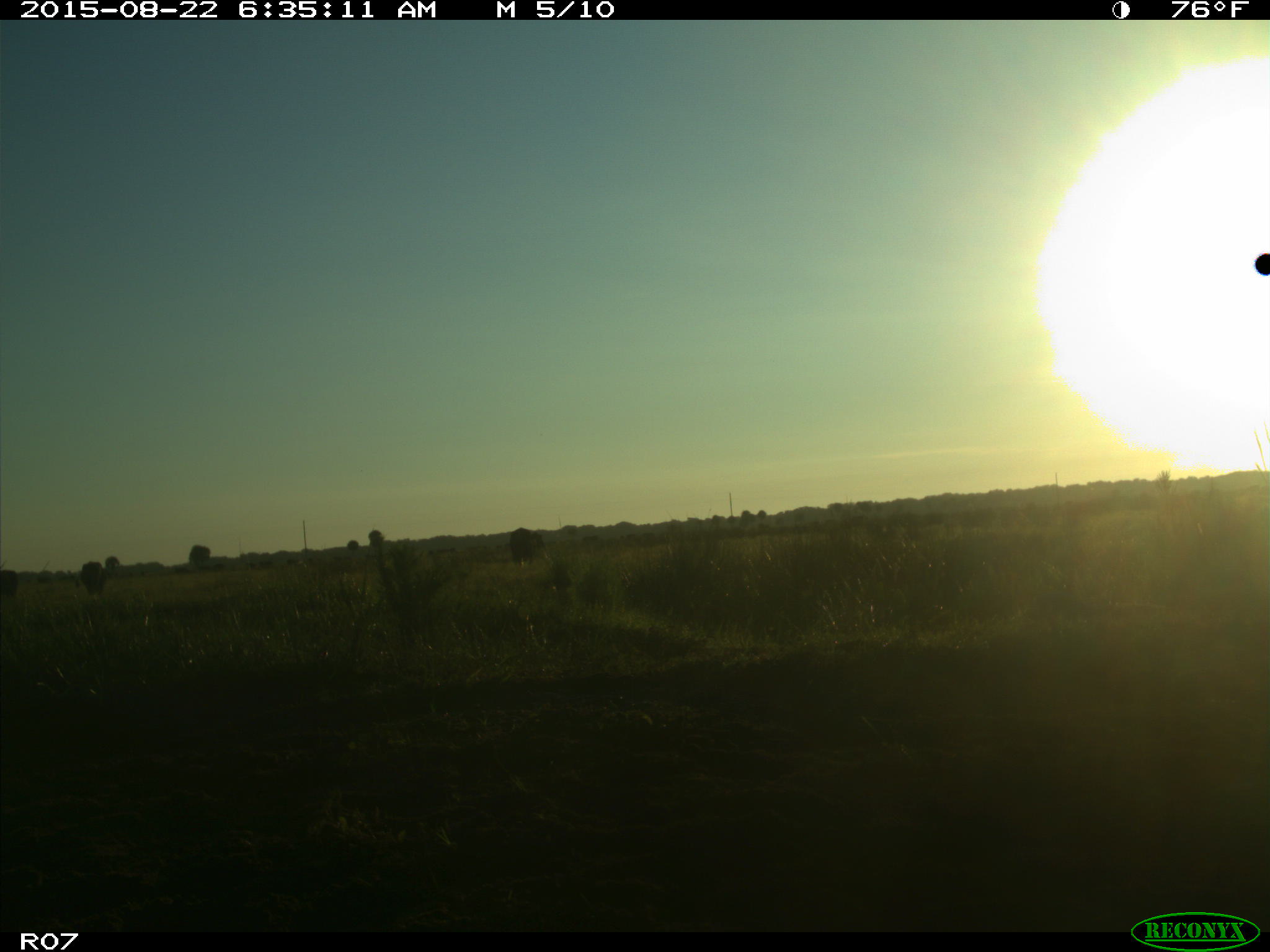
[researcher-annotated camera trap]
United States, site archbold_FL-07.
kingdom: Animalia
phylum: Chordata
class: Mammalia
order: Artiodactyla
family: Bovidae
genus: Bos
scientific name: Bos taurus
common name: domestic cow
Bos taurus (domestic cow).